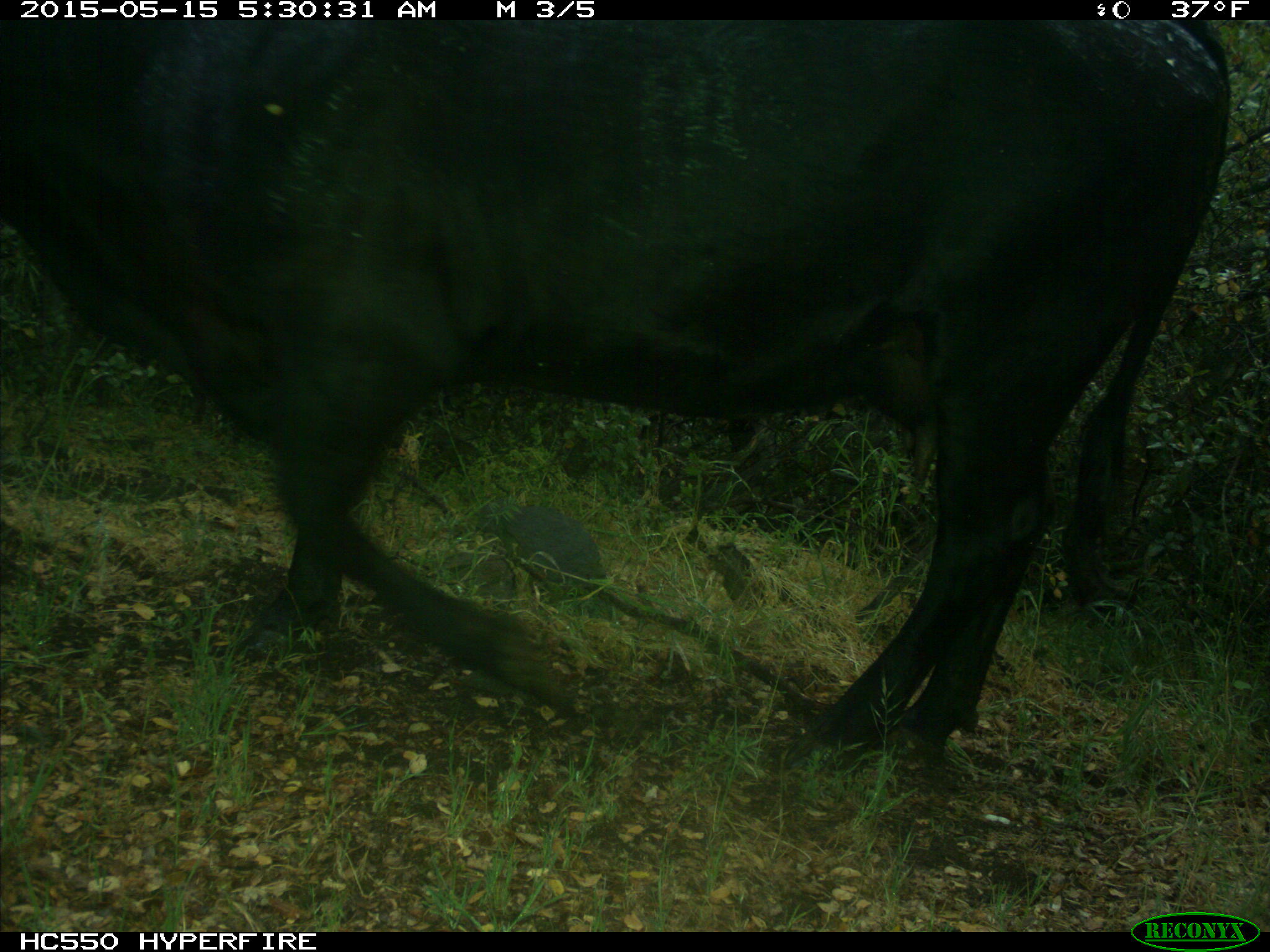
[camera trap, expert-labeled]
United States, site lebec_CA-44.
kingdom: Animalia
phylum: Chordata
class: Mammalia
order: Artiodactyla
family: Bovidae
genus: Bos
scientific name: Bos taurus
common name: domestic cow